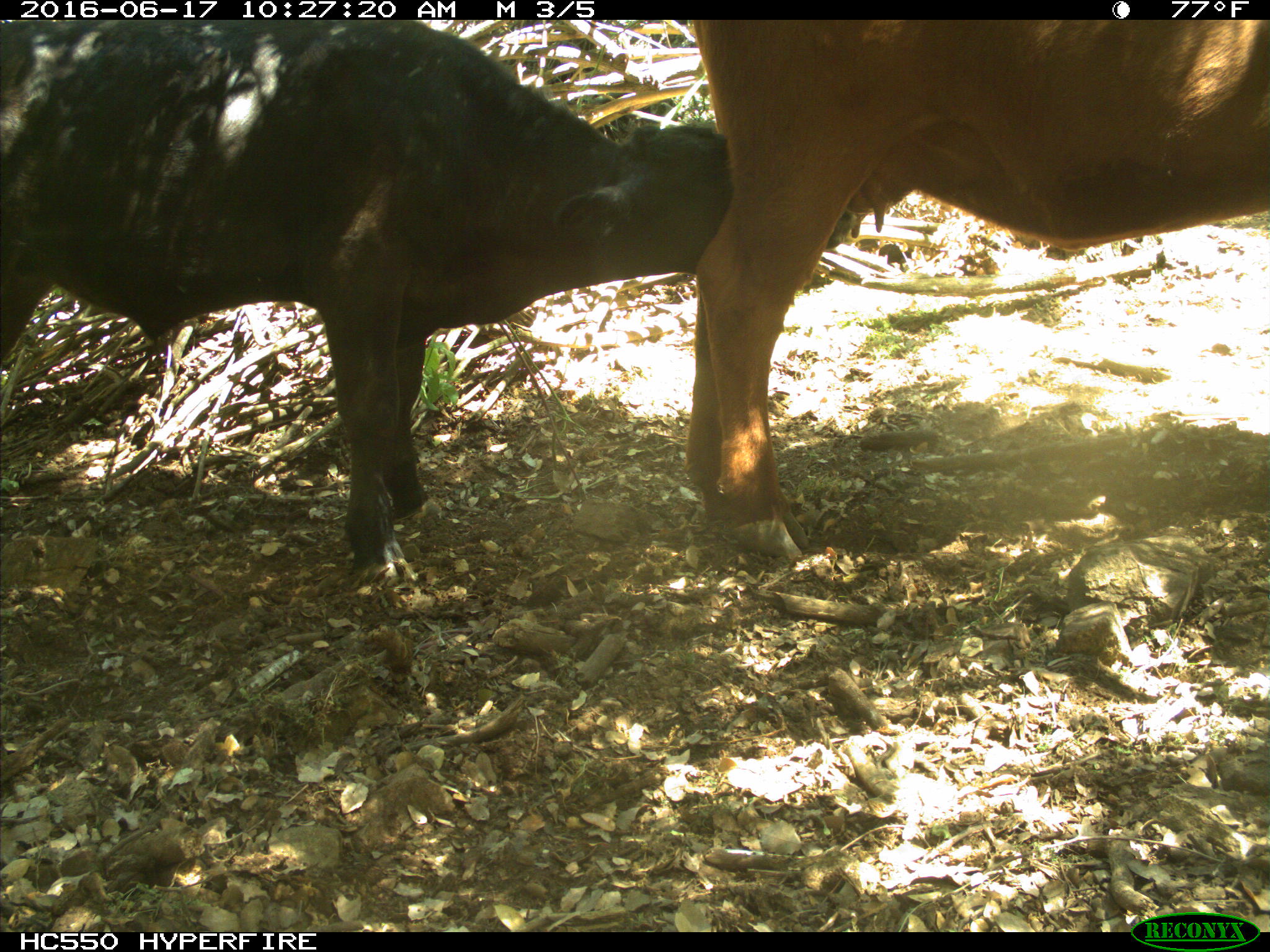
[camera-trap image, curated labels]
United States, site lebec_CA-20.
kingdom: Animalia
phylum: Chordata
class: Mammalia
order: Artiodactyla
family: Bovidae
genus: Bos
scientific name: Bos taurus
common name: domestic cow